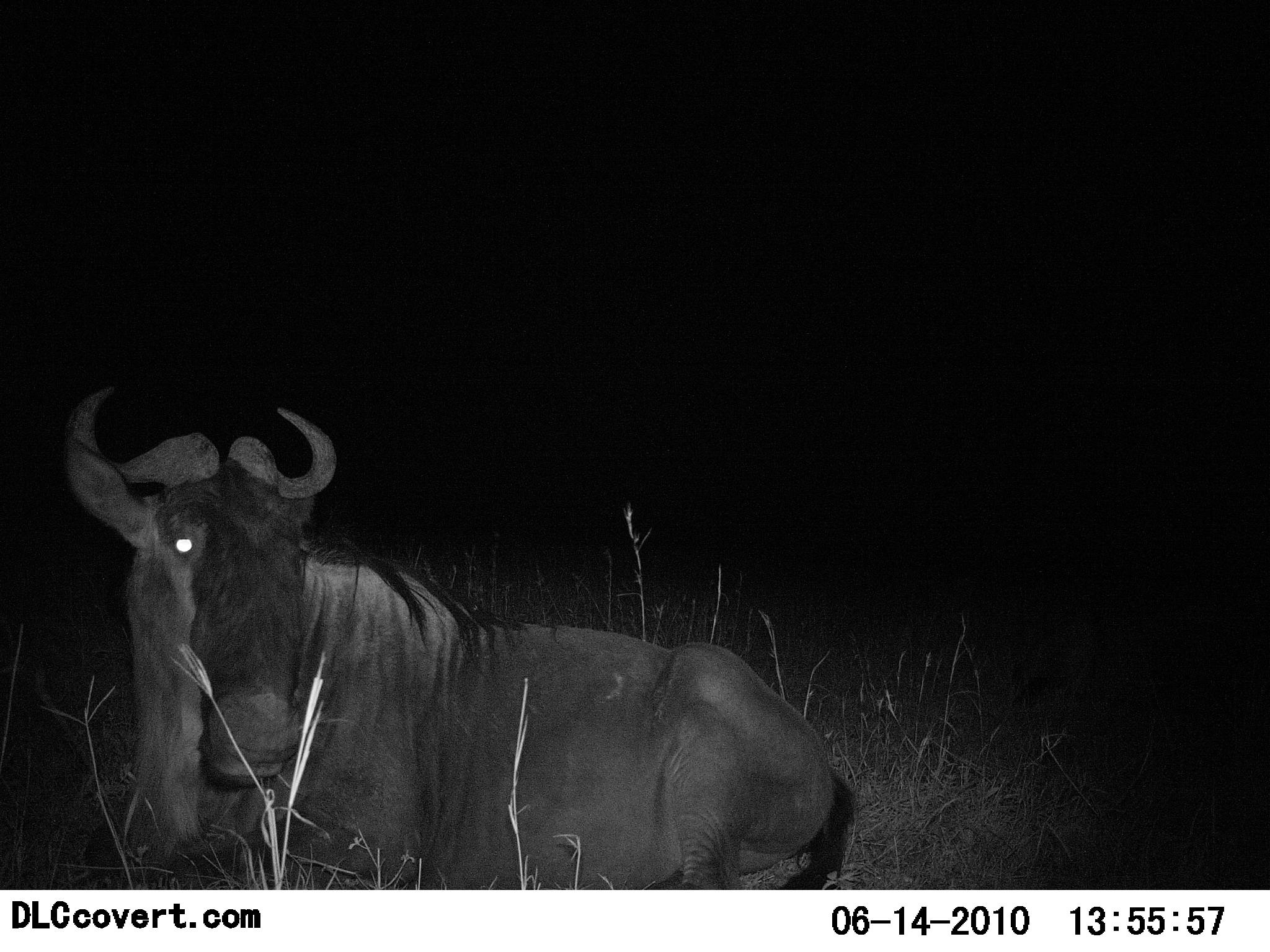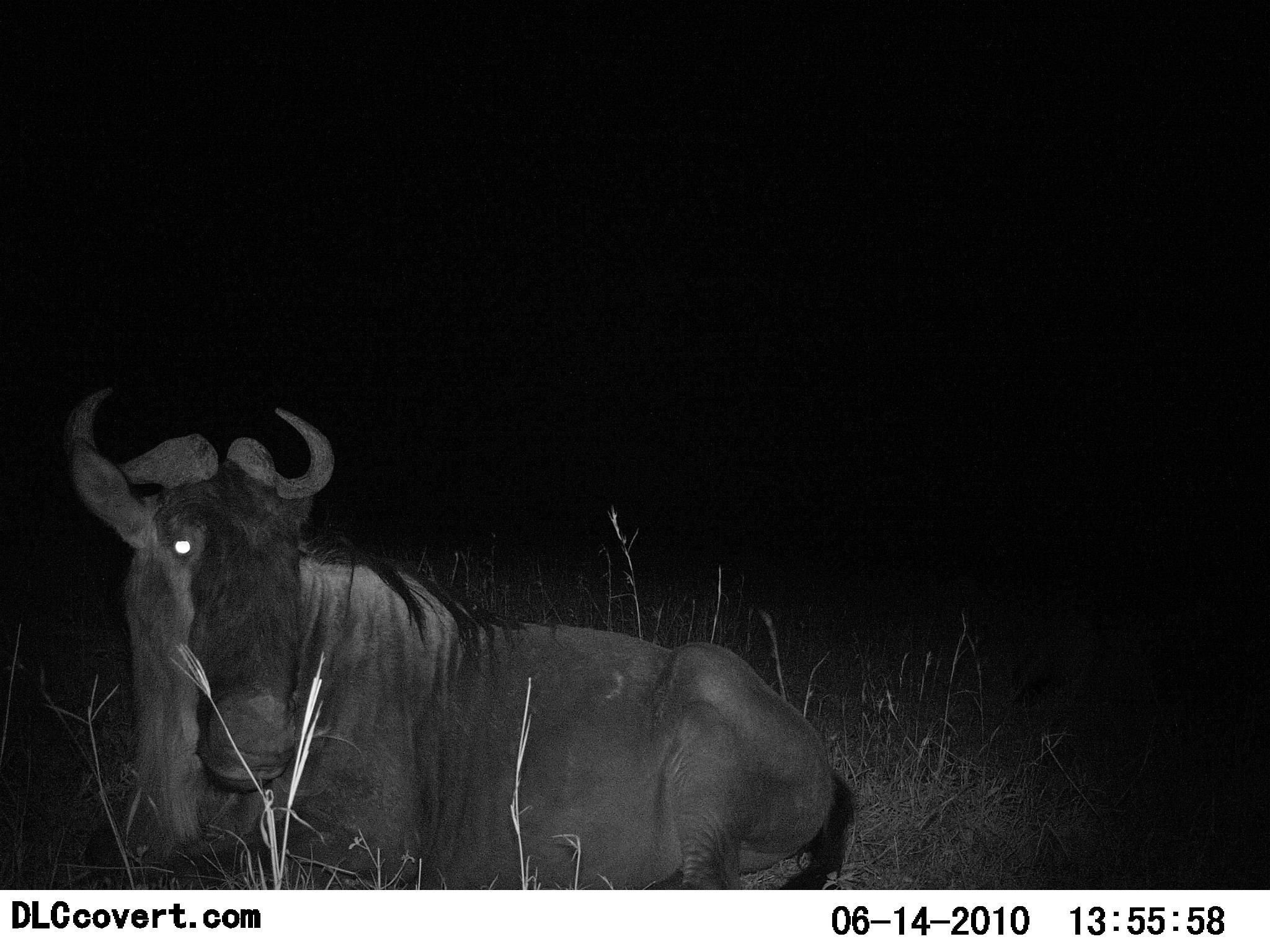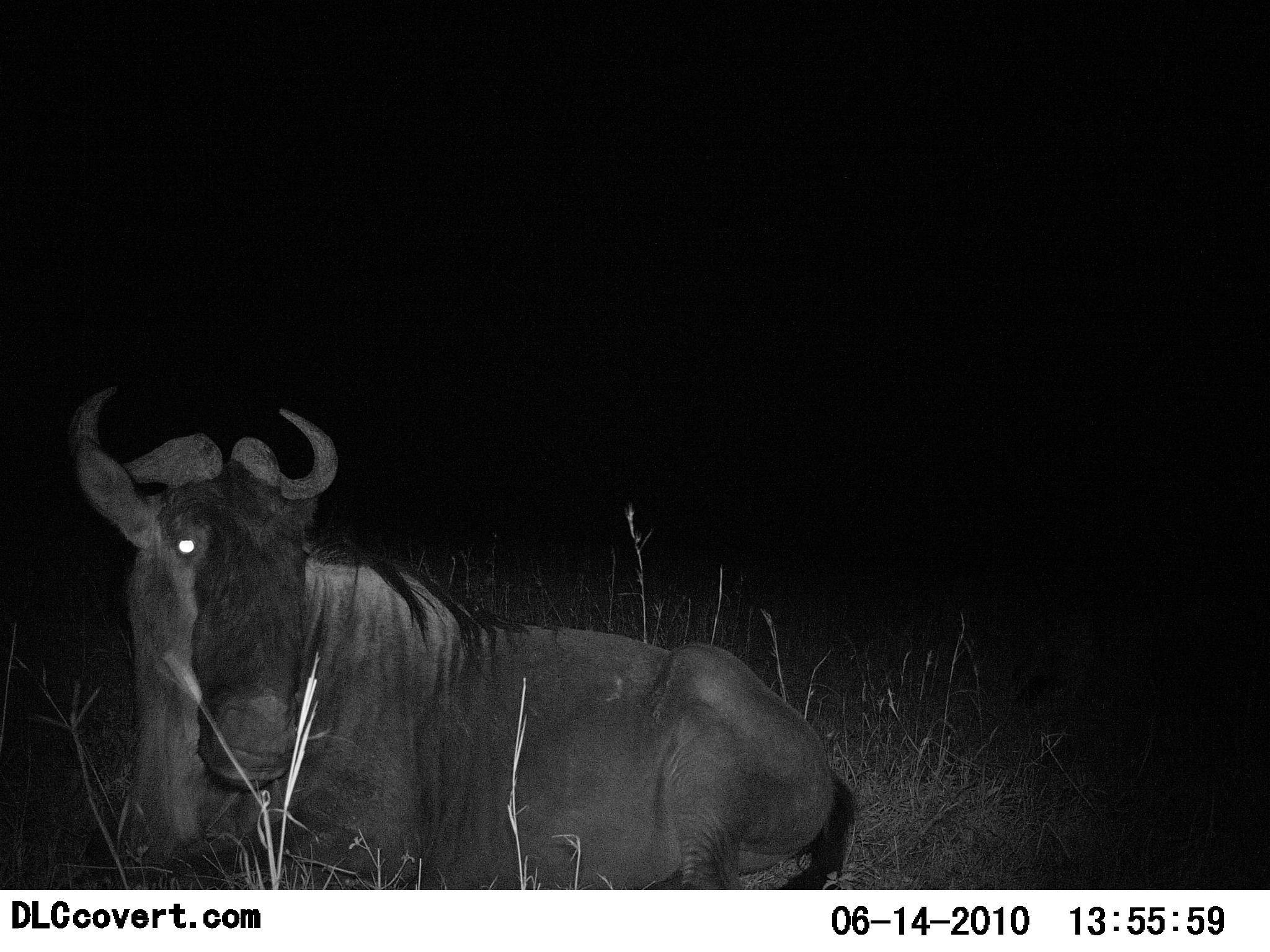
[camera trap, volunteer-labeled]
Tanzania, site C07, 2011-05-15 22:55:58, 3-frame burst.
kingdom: Animalia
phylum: Chordata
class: Mammalia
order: Artiodactyla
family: Bovidae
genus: Connochaetes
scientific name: Connochaetes taurinus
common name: blue wildebeest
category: wildebeest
Wildebeest (blue wildebeest) (Connochaetes taurinus), count 1. Behavior (volunteer vote fractions): standing 9%, resting 91%, moving 0%, interacting 0%. Young present (vote fraction): 0%. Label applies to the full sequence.